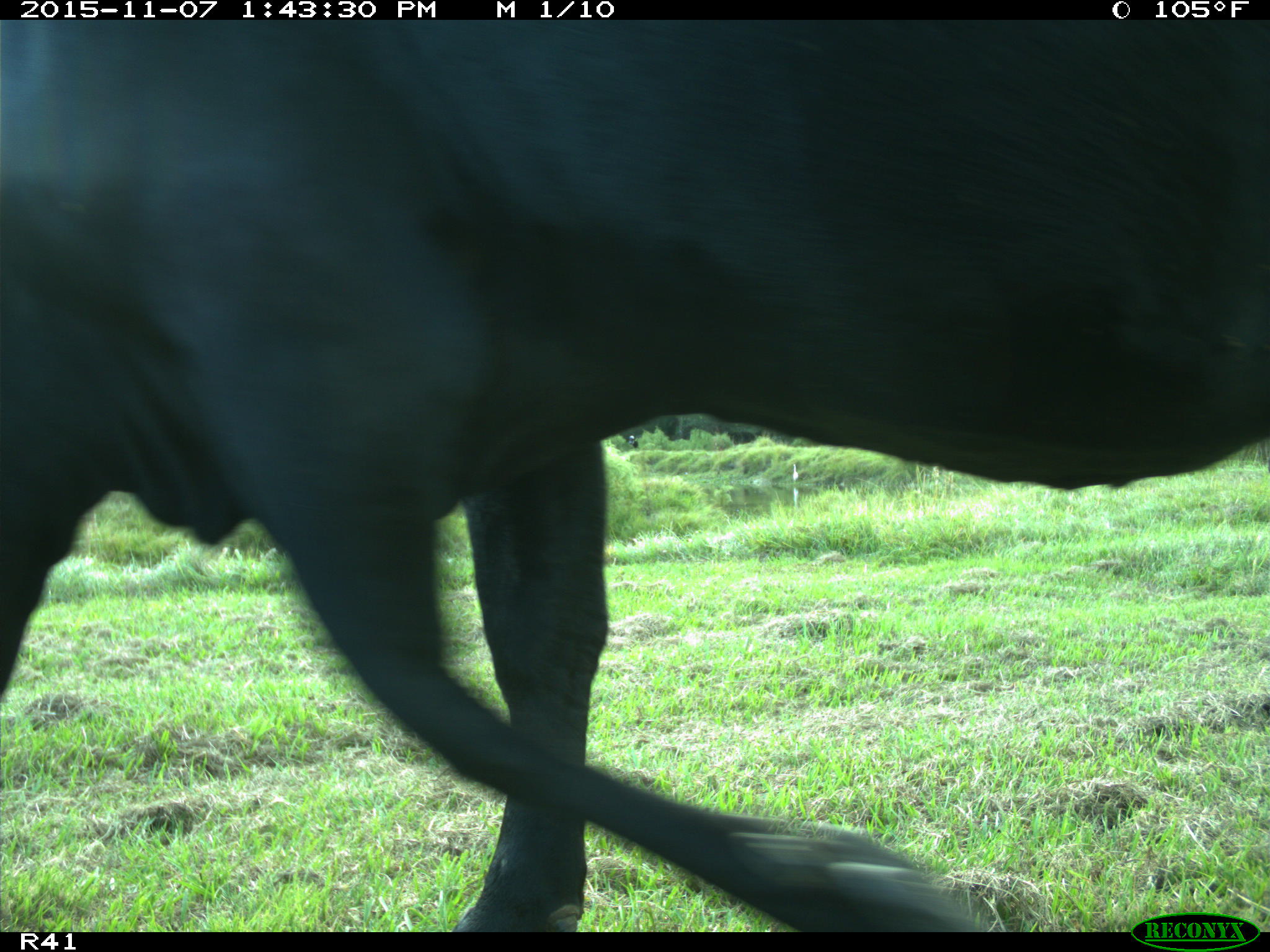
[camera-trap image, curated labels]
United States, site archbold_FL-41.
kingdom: Animalia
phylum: Chordata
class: Mammalia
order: Artiodactyla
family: Bovidae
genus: Bos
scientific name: Bos taurus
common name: domestic cow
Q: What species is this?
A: Bos taurus (domestic cow).